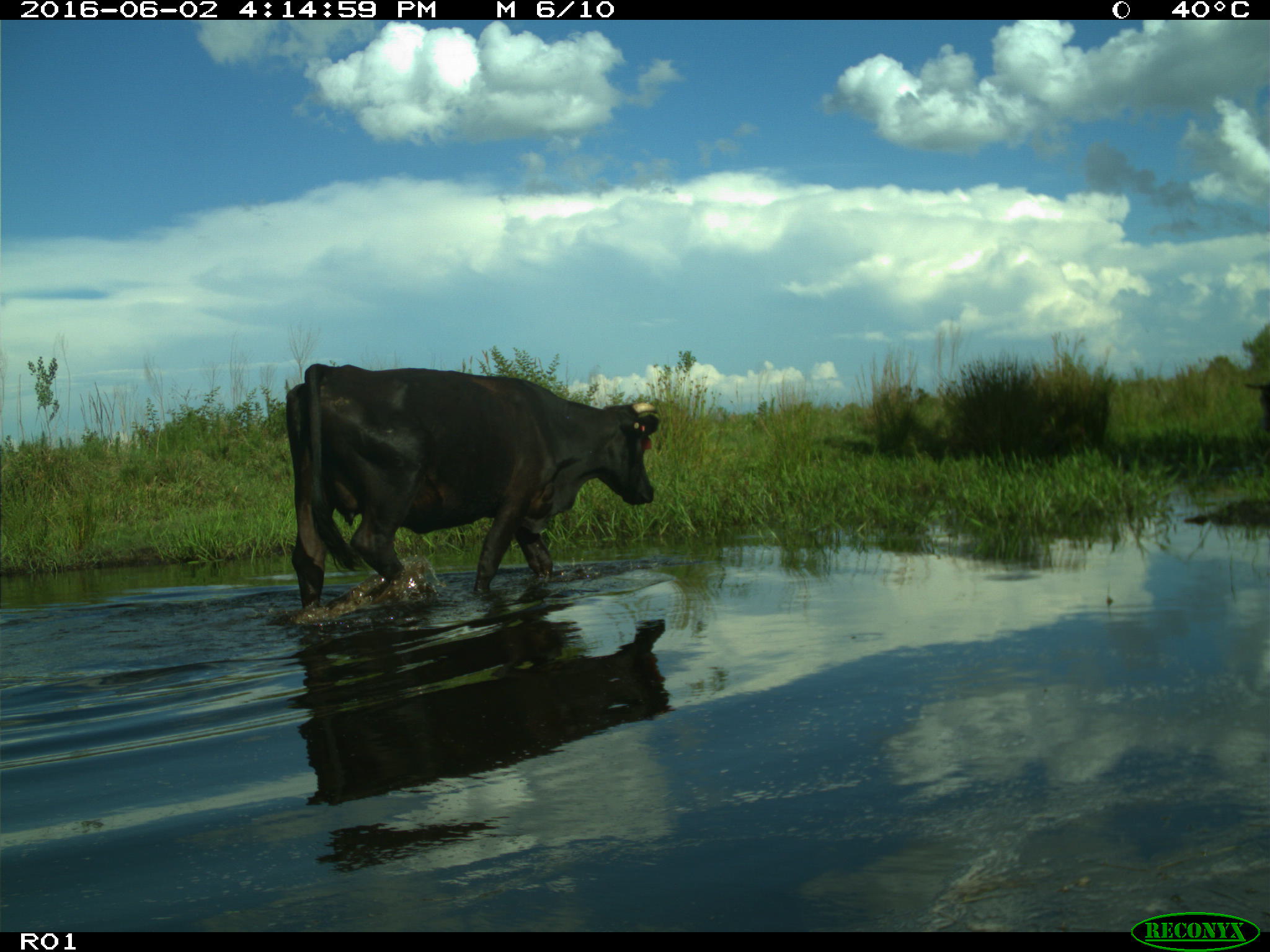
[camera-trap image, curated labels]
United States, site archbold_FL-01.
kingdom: Animalia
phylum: Chordata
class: Mammalia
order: Artiodactyla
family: Bovidae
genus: Bos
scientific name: Bos taurus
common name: domestic cow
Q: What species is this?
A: Bos taurus (domestic cow).